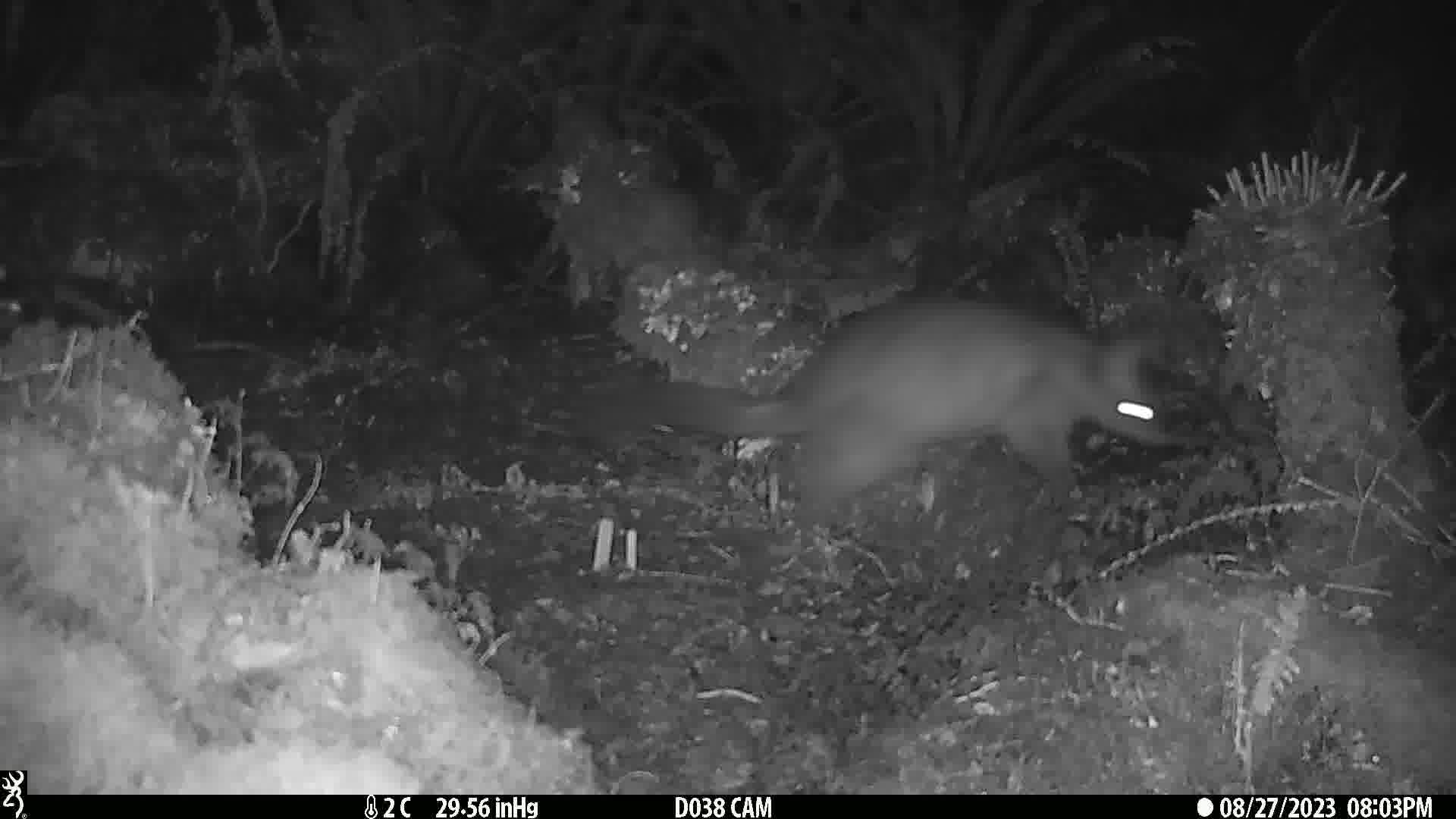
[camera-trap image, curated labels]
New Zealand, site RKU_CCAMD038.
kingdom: Animalia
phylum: Chordata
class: Mammalia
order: Diprotodontia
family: Phalangeridae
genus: Trichosurus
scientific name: Trichosurus vulpecula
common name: common brushtail possum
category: possum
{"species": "possum (common brushtail possum) (Trichosurus vulpecula)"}